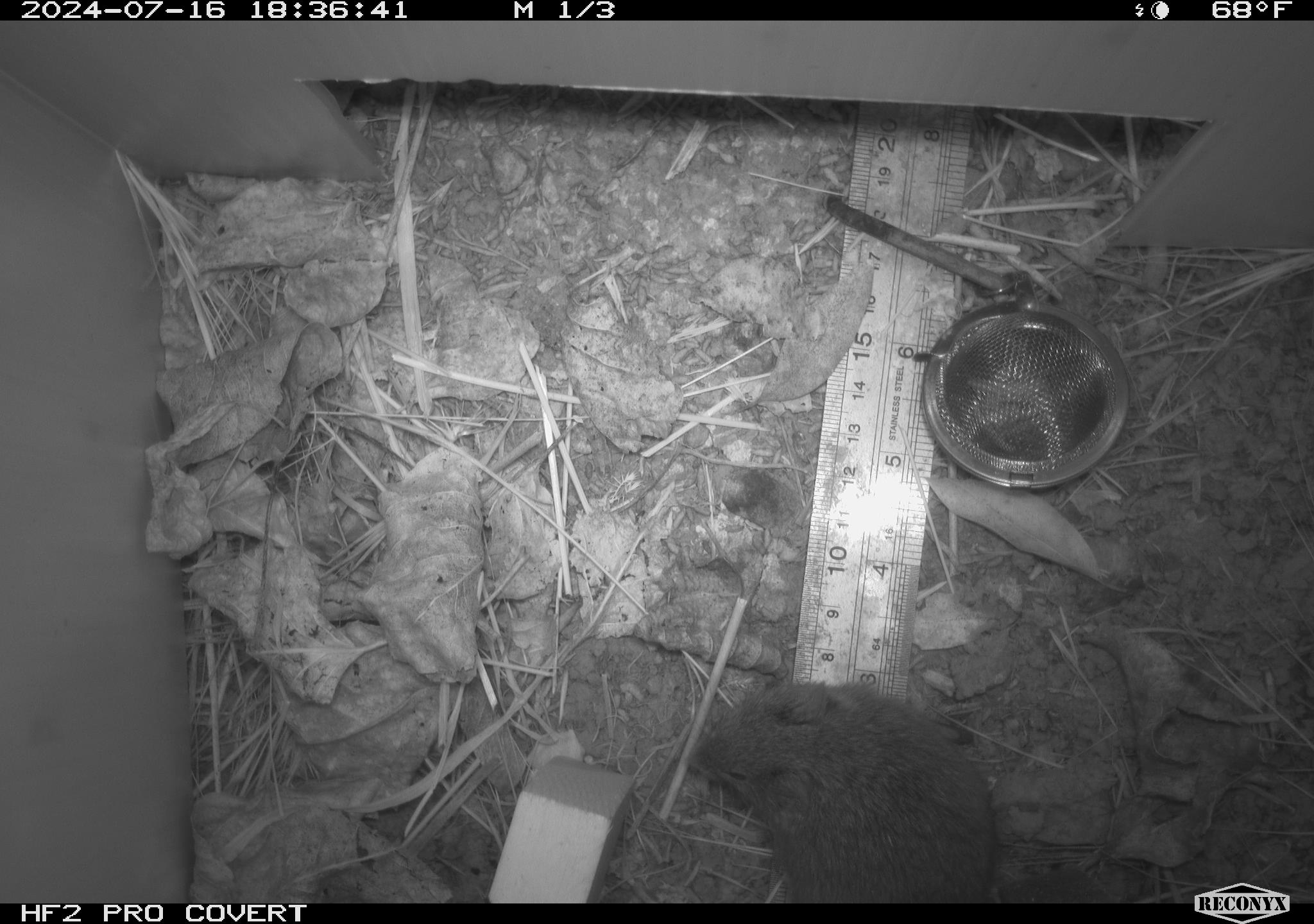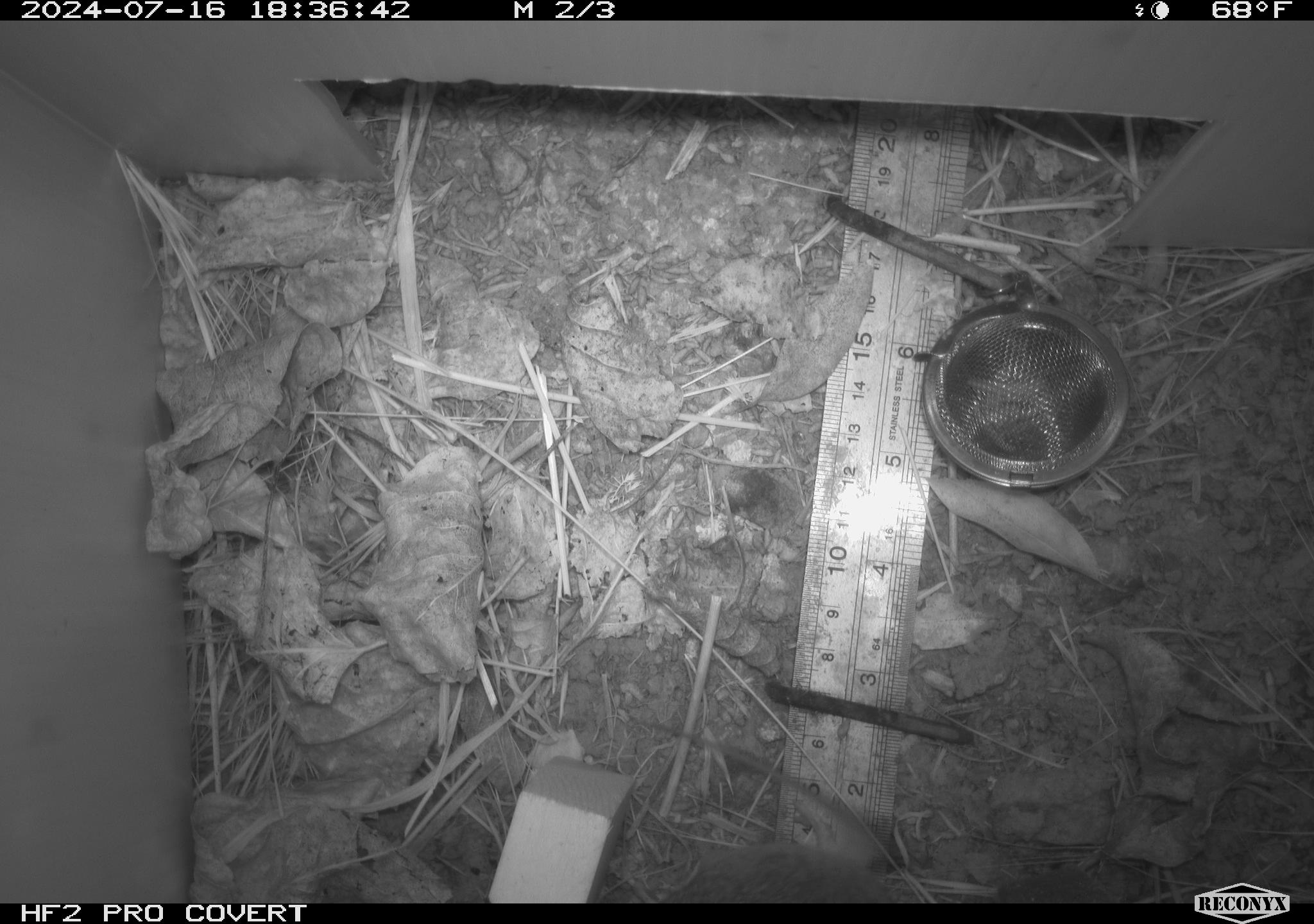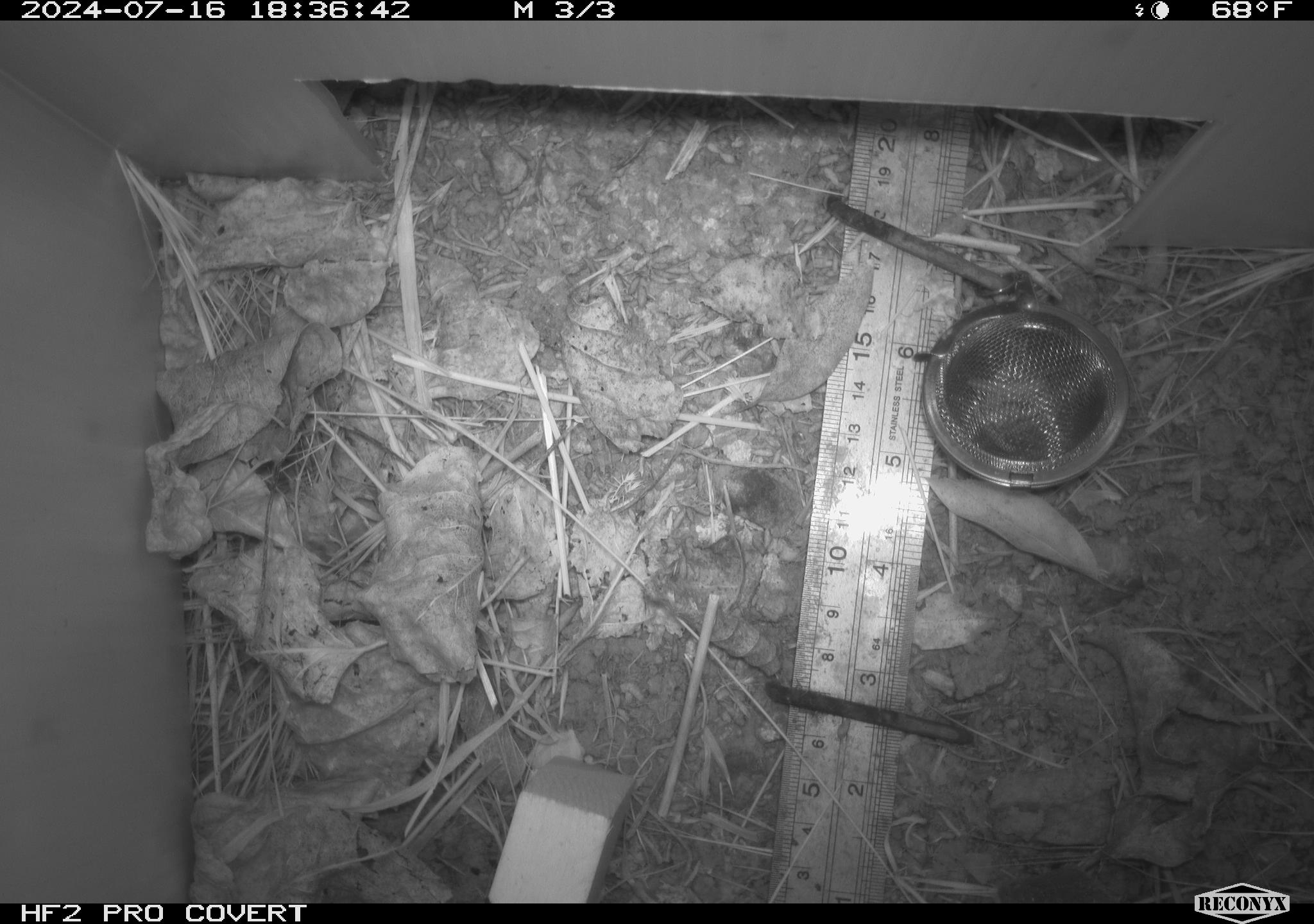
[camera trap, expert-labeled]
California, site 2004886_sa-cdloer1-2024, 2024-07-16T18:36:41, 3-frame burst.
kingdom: Animalia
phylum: Chordata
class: Mammalia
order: Rodentia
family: Cricetidae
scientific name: Arvicolinae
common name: voles, lemmings, and muskrats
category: arvicolinae subfamily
Arvicolinae subfamily (voles, lemmings, and muskrats) (Arvicolinae).